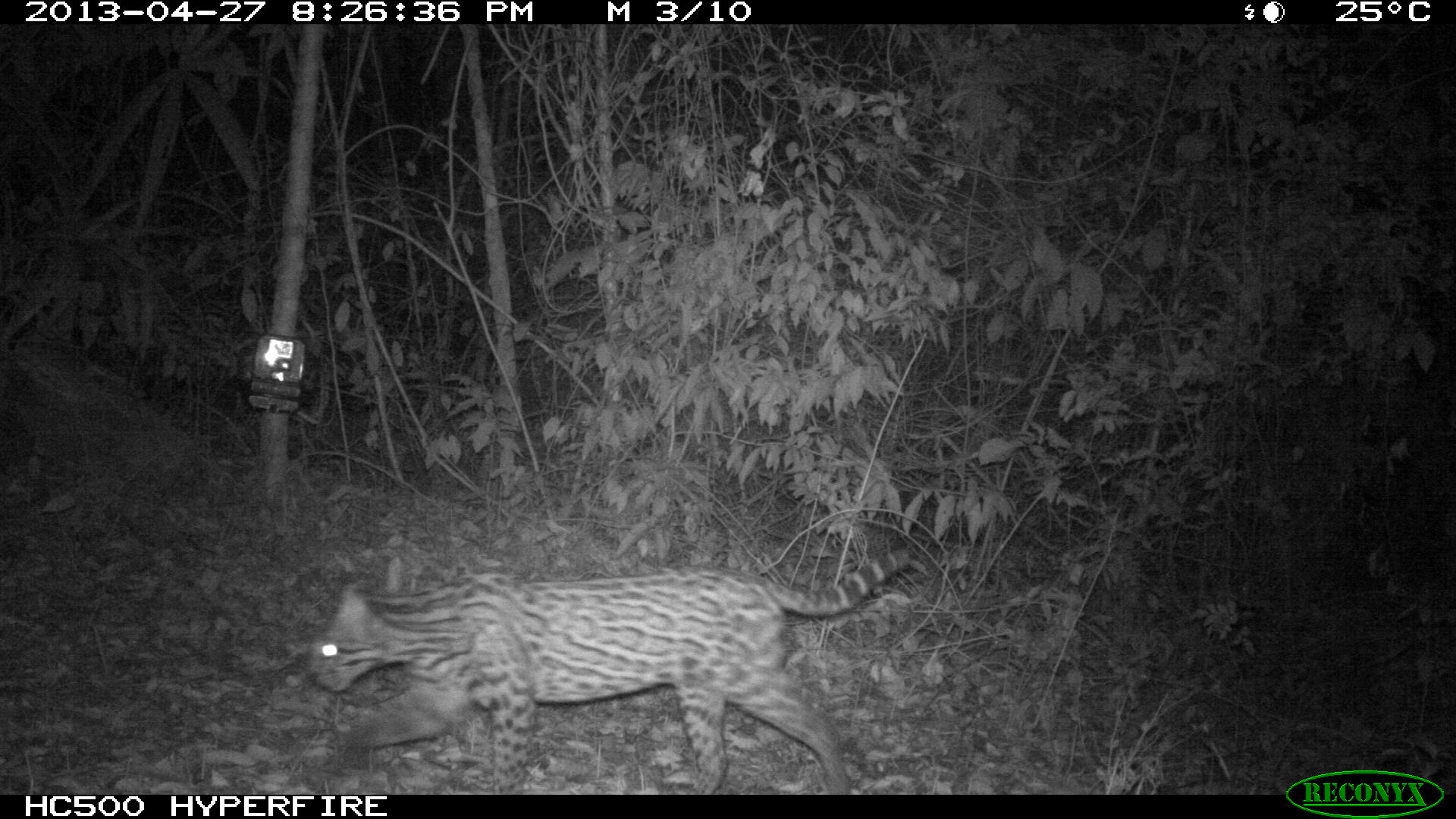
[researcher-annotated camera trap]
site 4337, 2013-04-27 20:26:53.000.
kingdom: Animalia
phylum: Chordata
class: Mammalia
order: Carnivora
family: Felidae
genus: Leopardus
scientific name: Leopardus pardalis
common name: ocelot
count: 1